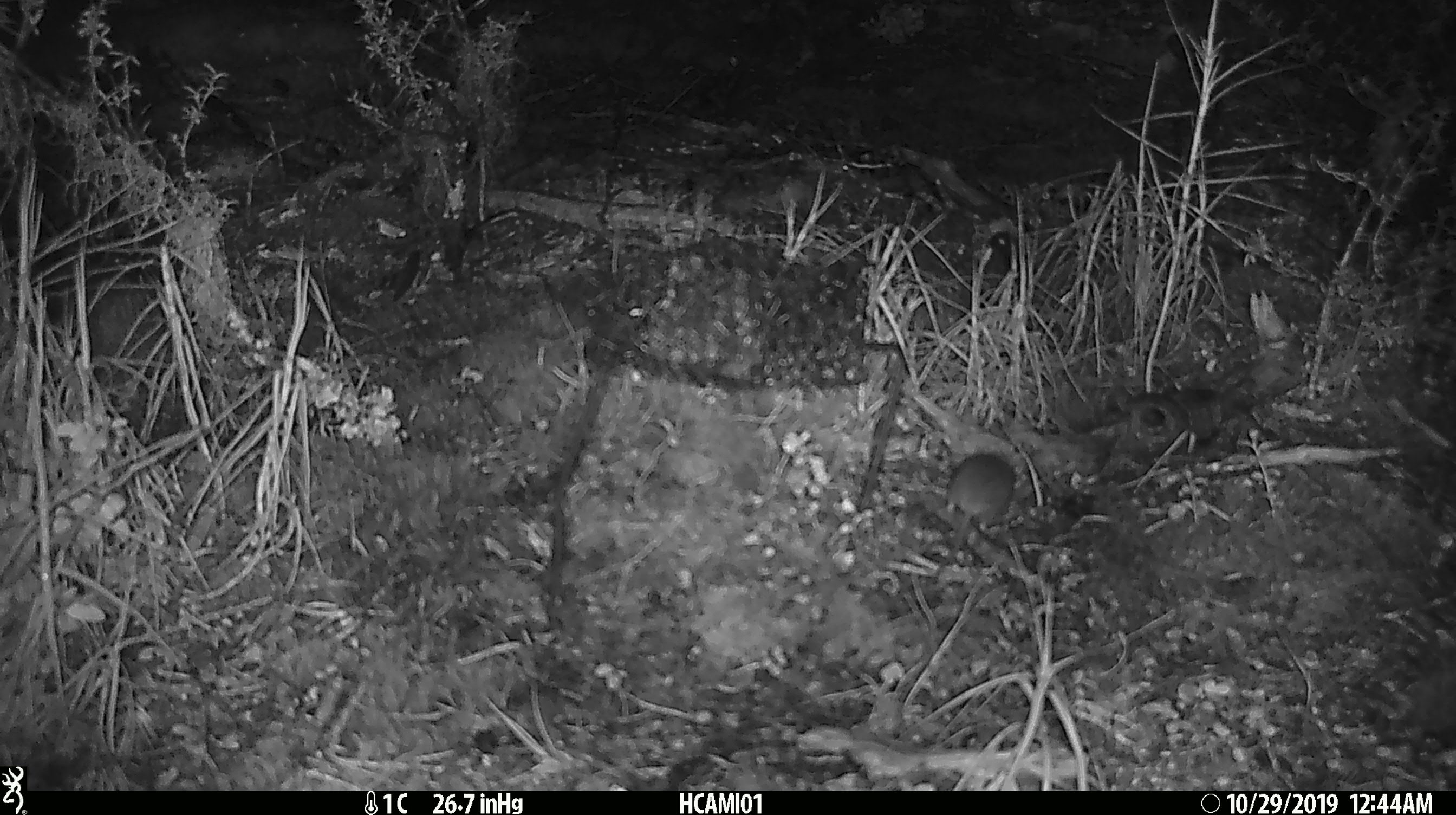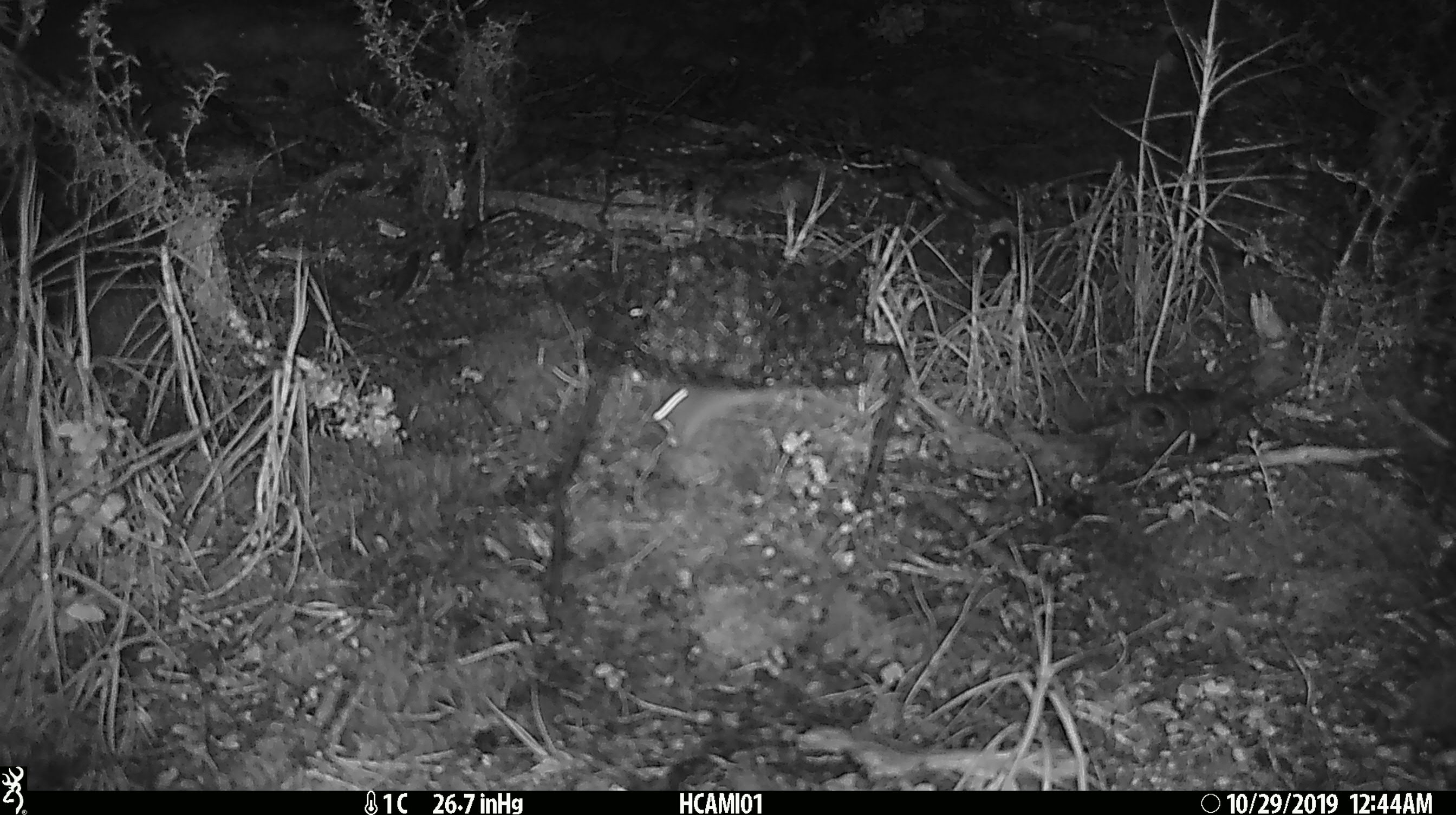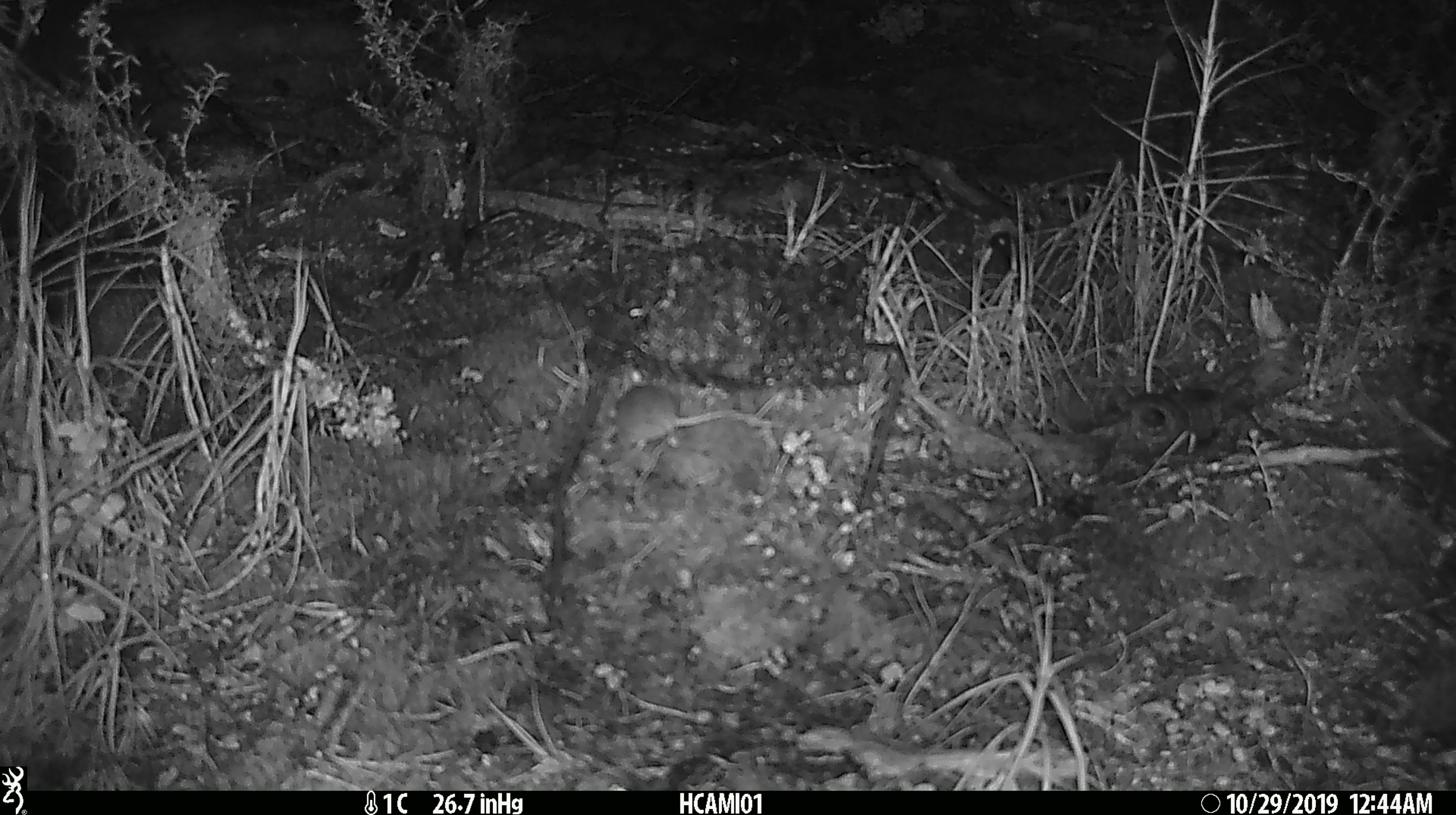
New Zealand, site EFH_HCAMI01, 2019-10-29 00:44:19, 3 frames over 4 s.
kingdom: Animalia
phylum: Chordata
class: Mammalia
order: Rodentia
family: Muridae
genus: Mus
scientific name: Mus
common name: mouse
Mouse (Mus).